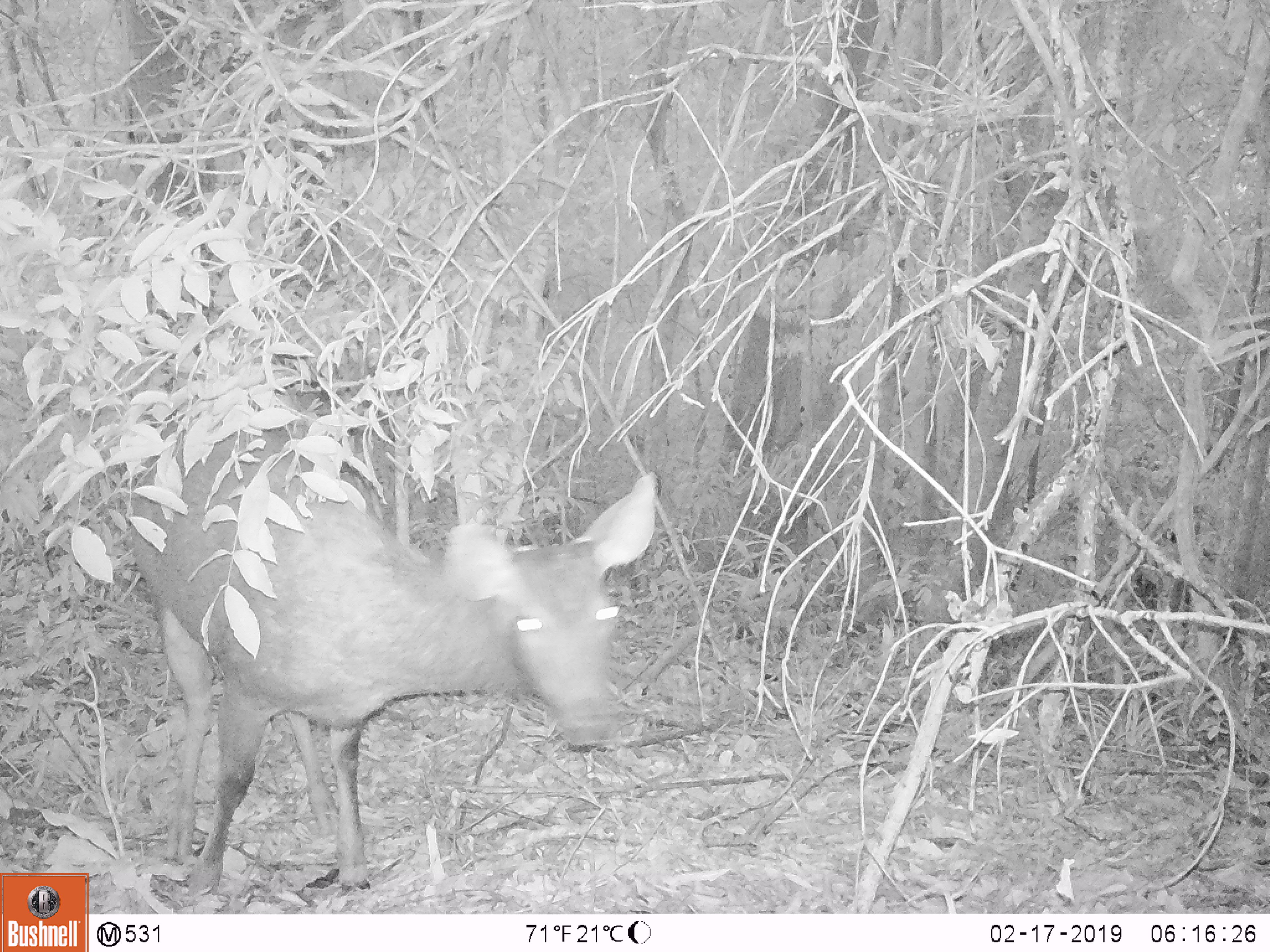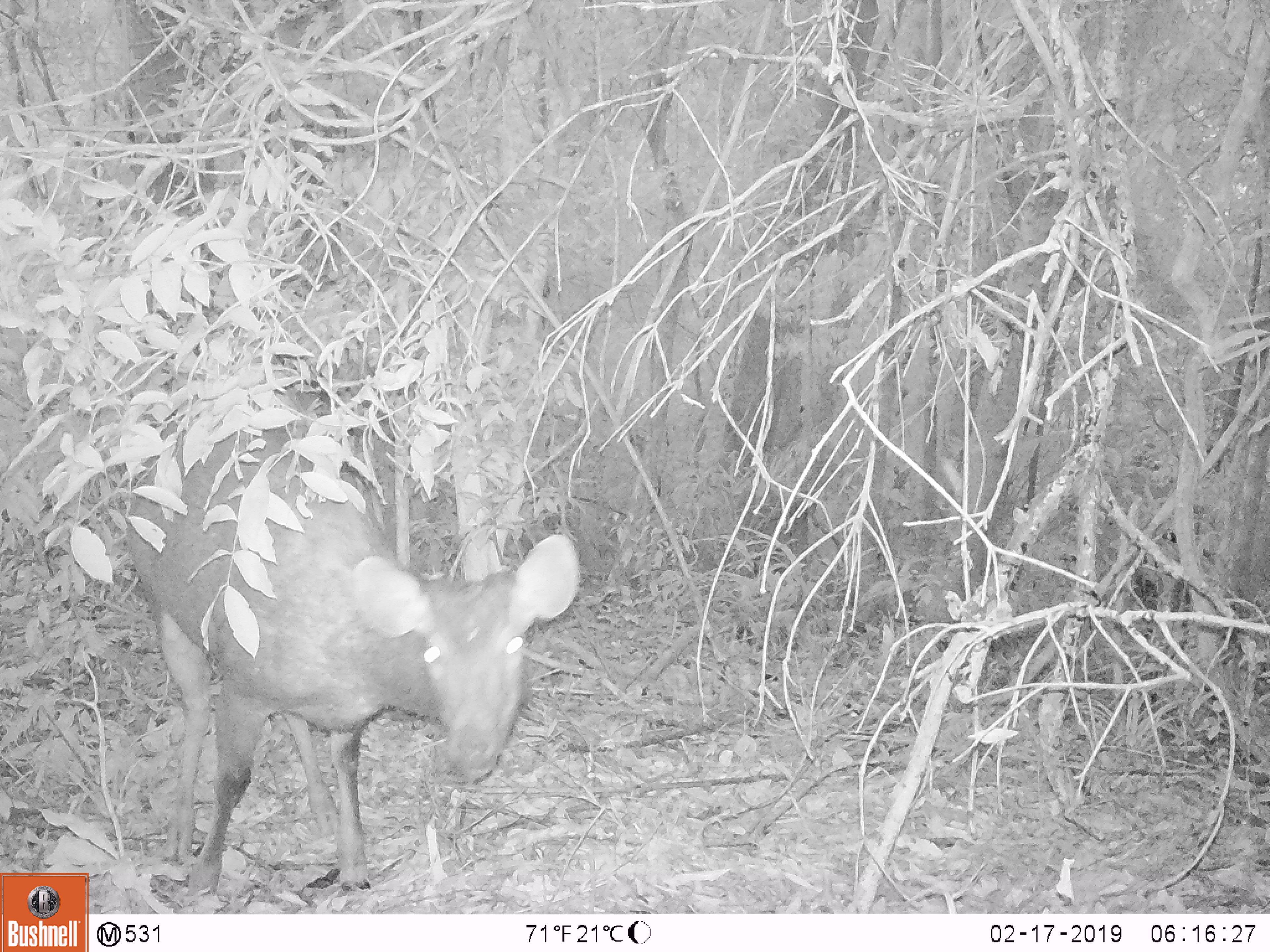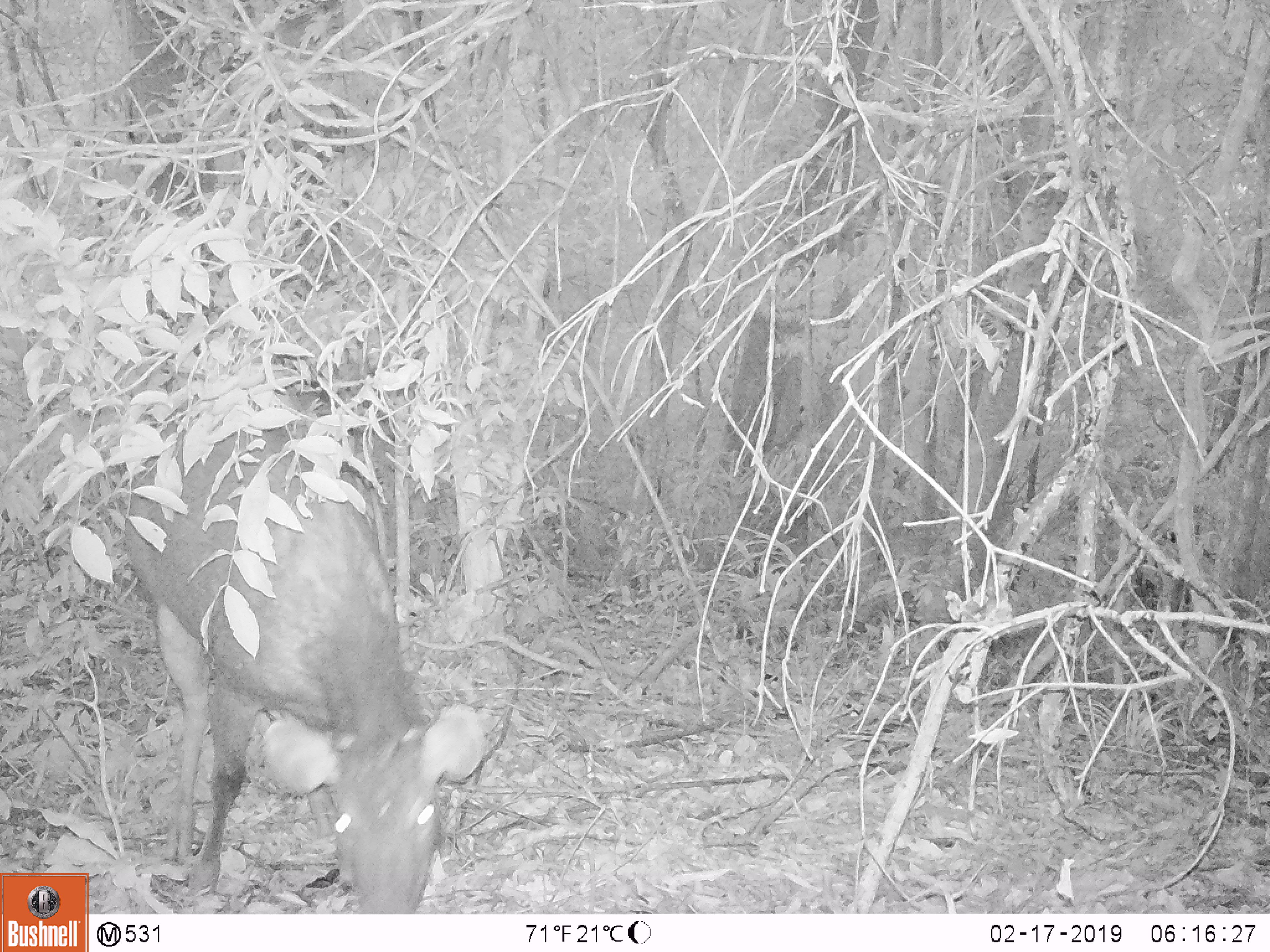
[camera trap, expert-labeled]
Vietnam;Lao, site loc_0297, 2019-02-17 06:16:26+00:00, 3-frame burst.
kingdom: Animalia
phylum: Chordata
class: Mammalia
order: Artiodactyla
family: Cervidae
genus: Rusa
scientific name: Rusa unicolor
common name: sambar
Sambar (Rusa unicolor). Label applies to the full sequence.